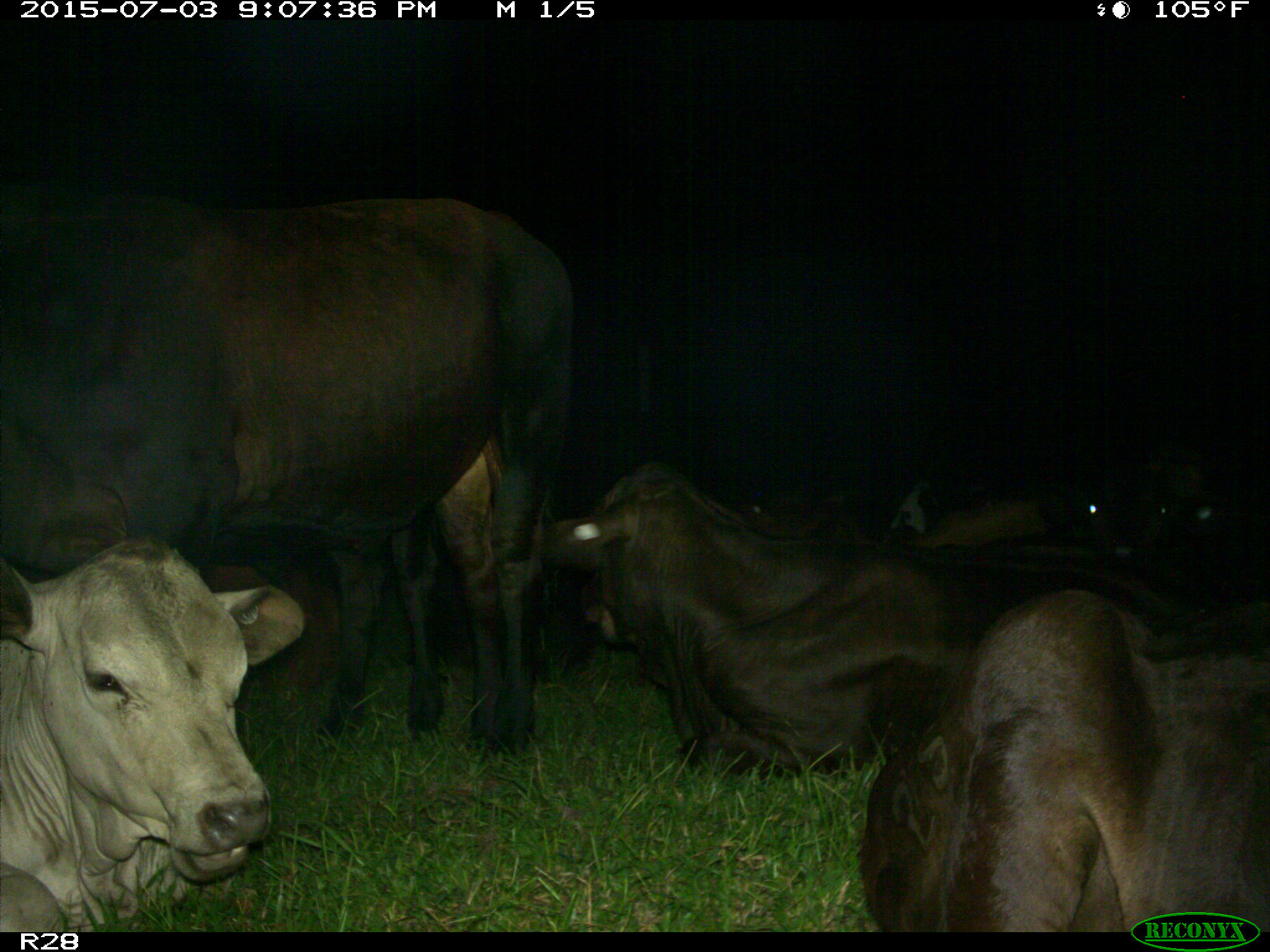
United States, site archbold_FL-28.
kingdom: Animalia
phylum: Chordata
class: Mammalia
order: Artiodactyla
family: Bovidae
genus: Bos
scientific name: Bos taurus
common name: domestic cow